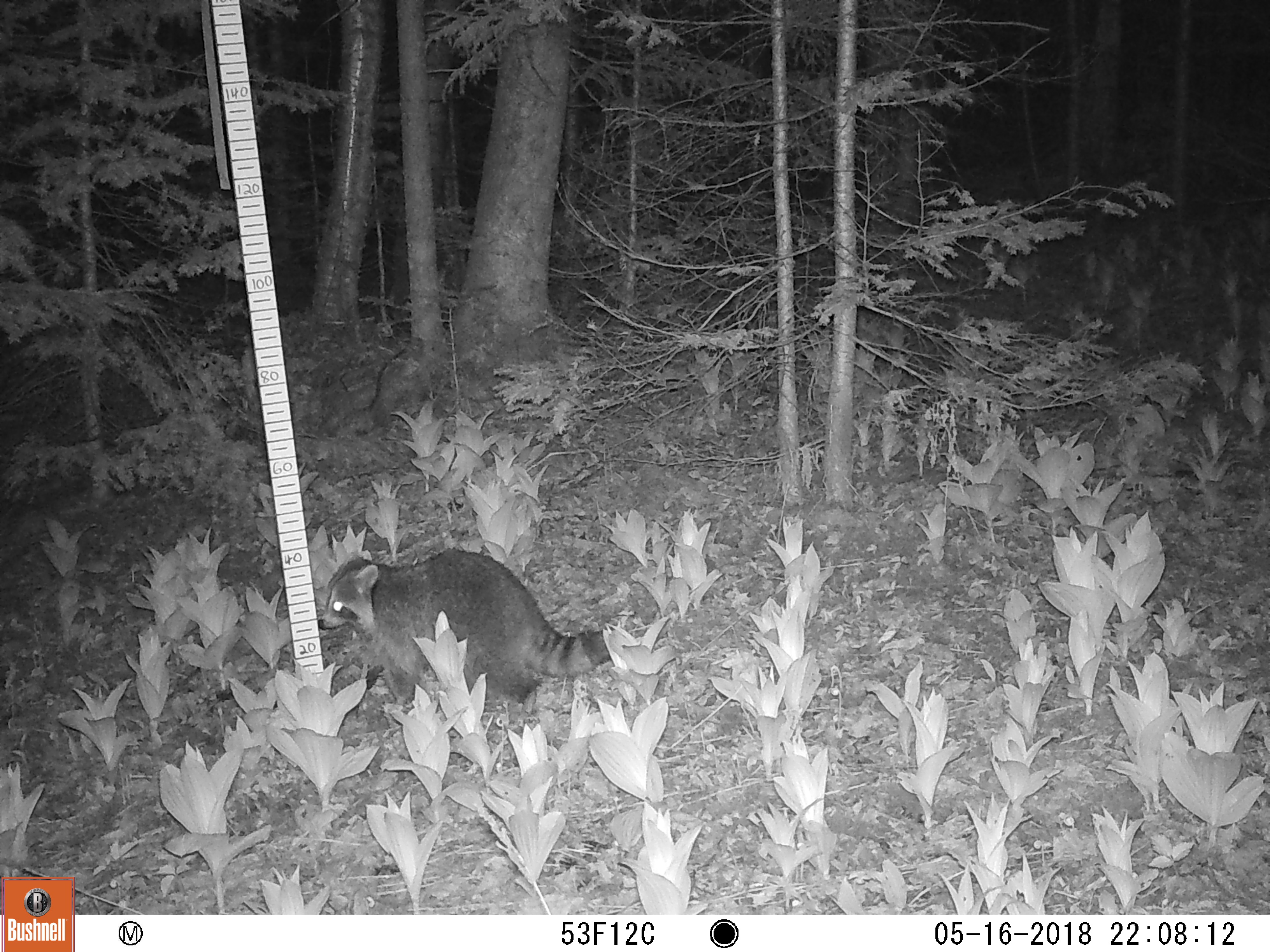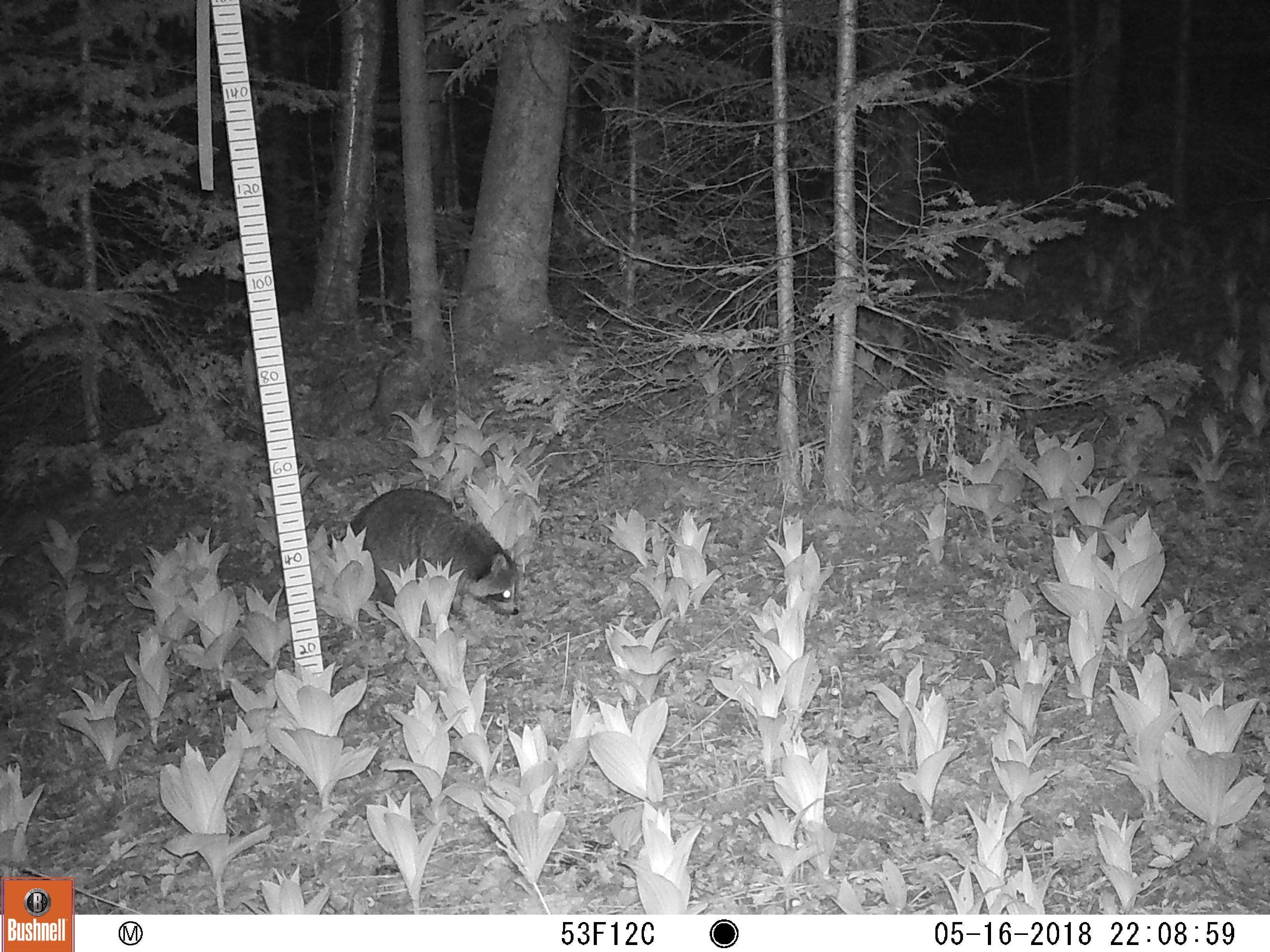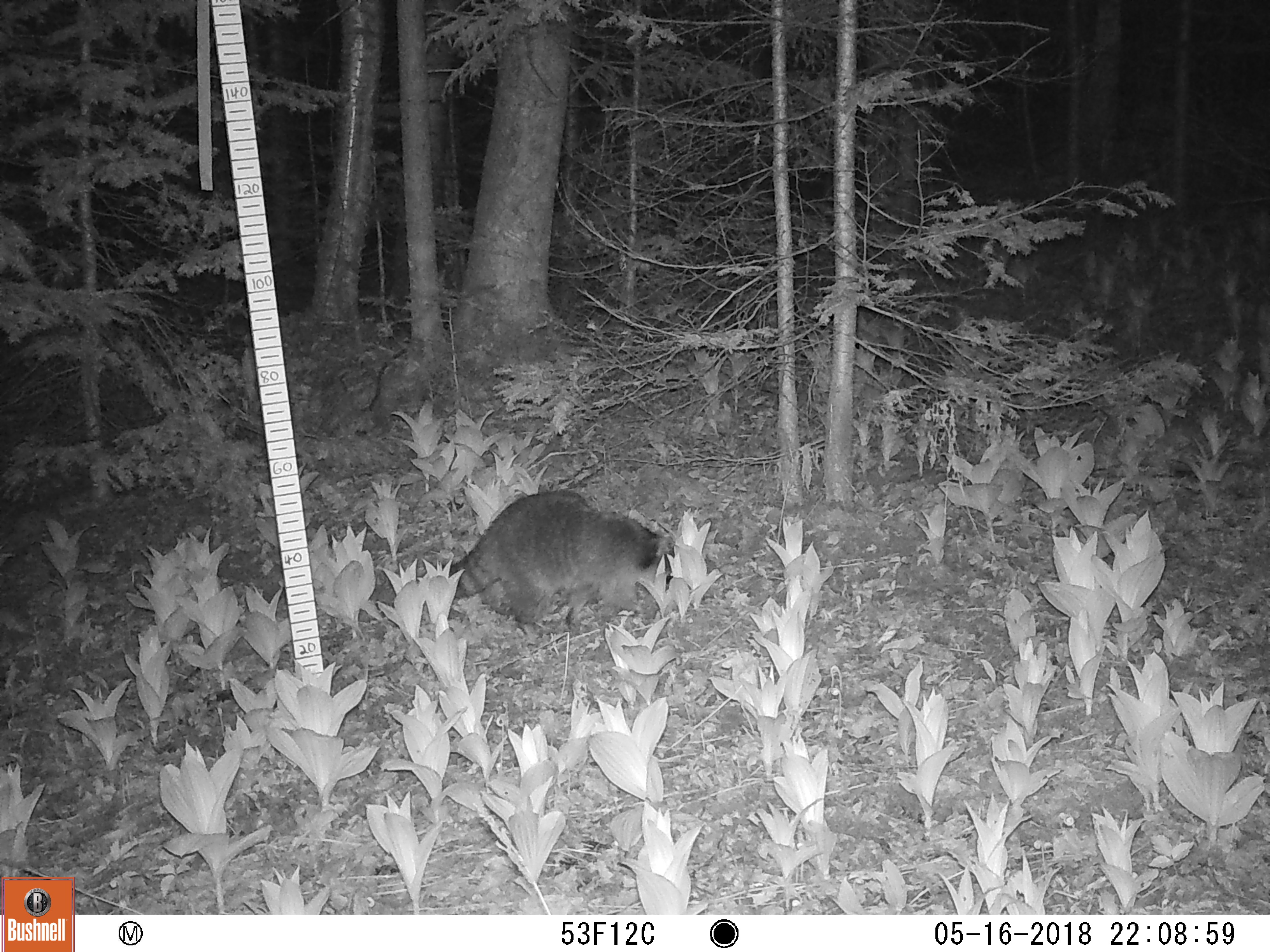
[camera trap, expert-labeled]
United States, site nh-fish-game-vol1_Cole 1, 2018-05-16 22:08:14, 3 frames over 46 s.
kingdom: Animalia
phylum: Chordata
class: Mammalia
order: Carnivora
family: Procyonidae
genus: Procyon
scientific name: Procyon lotor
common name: raccoon